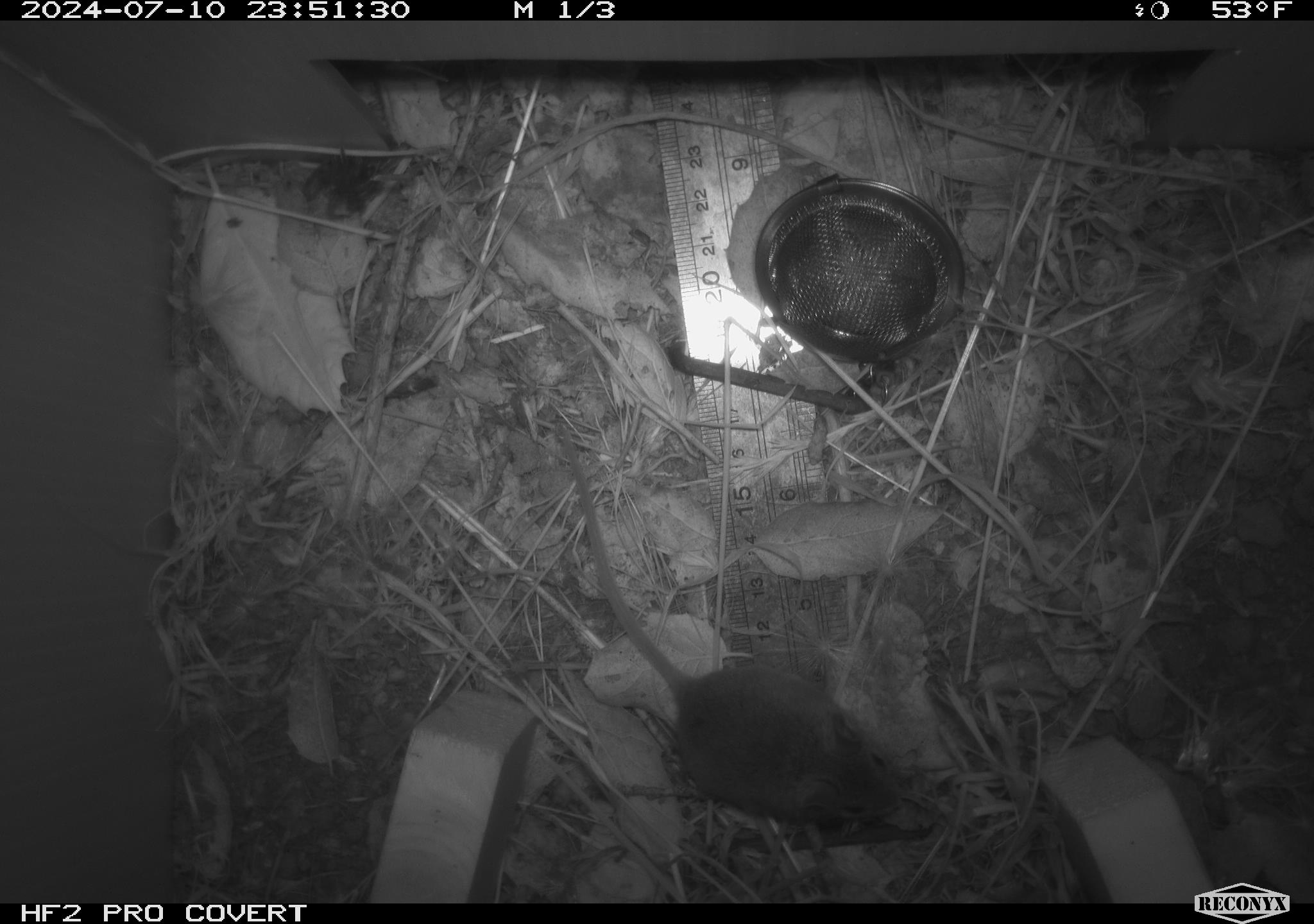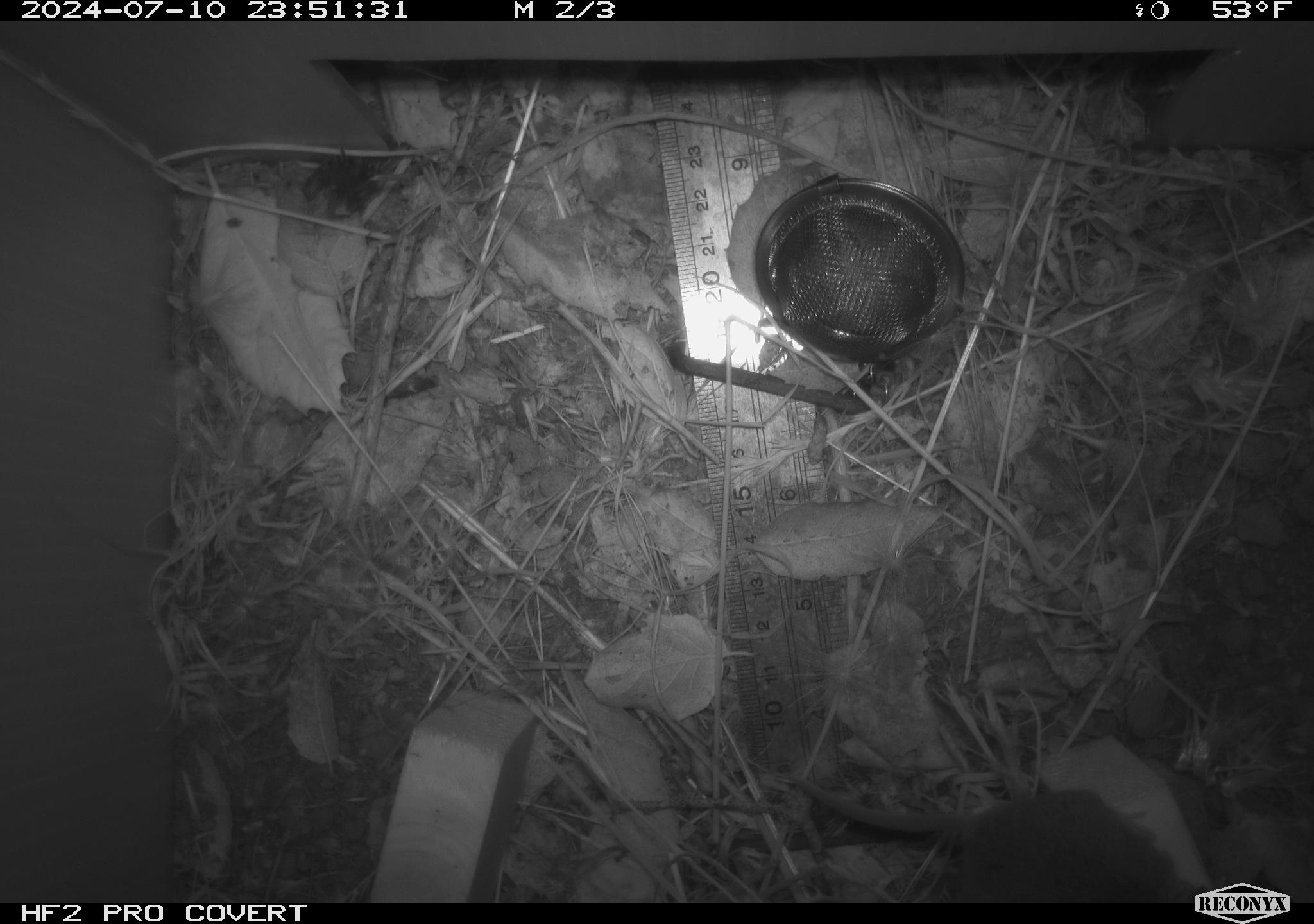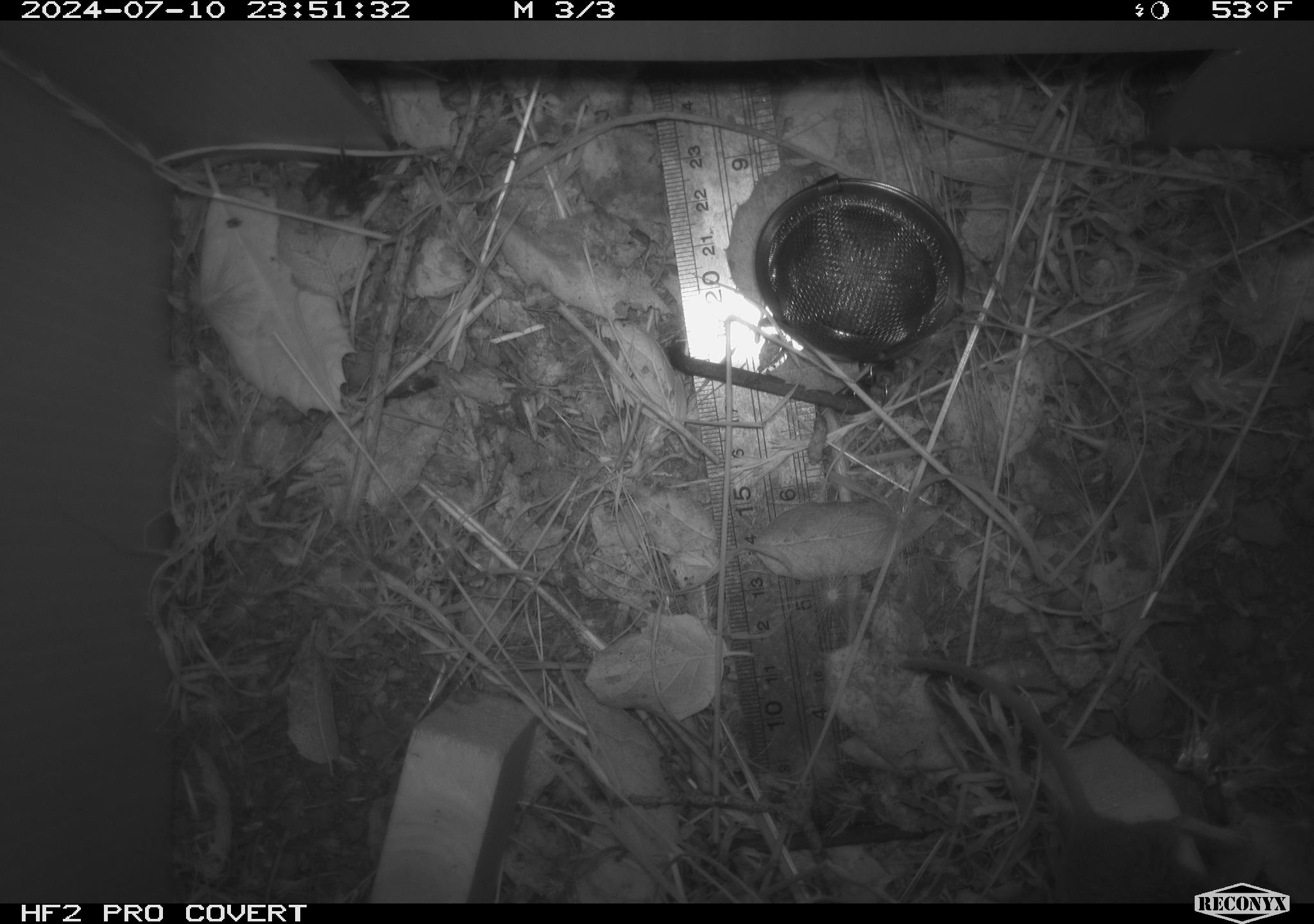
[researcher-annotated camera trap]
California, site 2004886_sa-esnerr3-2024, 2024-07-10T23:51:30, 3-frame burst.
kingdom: Animalia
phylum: Chordata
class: Mammalia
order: Rodentia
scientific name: Rodentia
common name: rodent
Rodent (Rodentia).